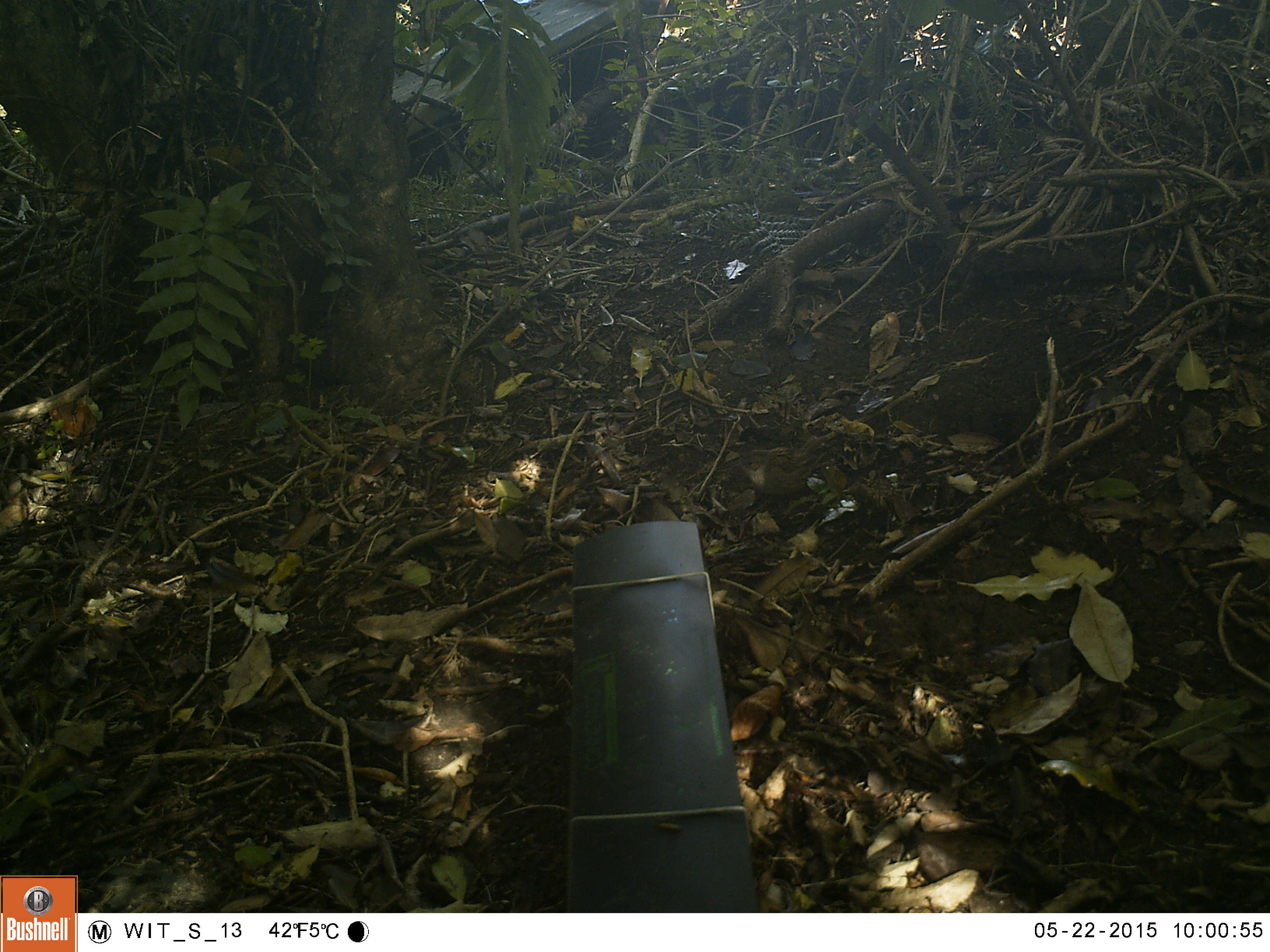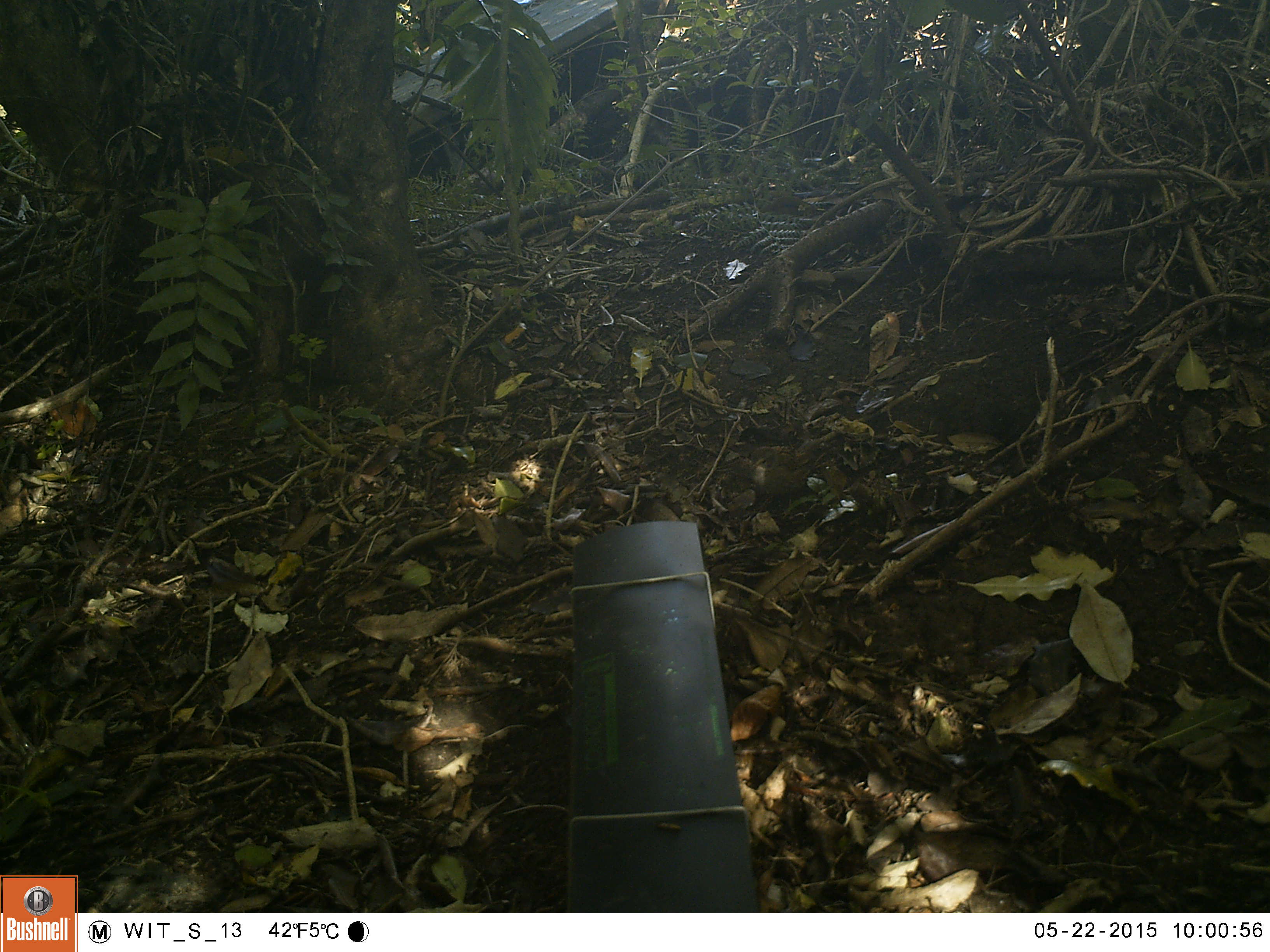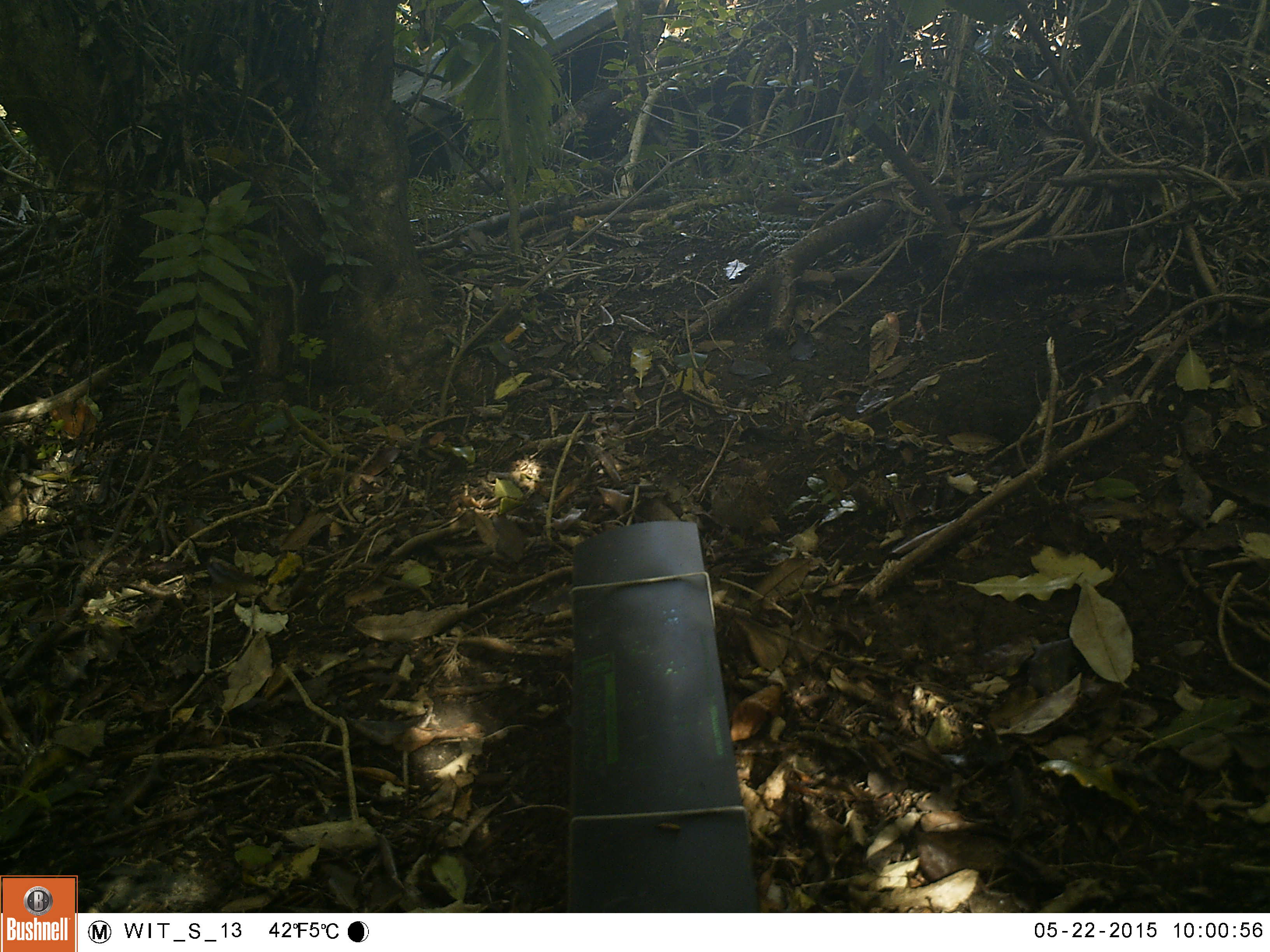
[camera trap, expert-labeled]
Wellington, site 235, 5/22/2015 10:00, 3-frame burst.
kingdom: Animalia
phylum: Chordata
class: Aves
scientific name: Aves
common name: bird